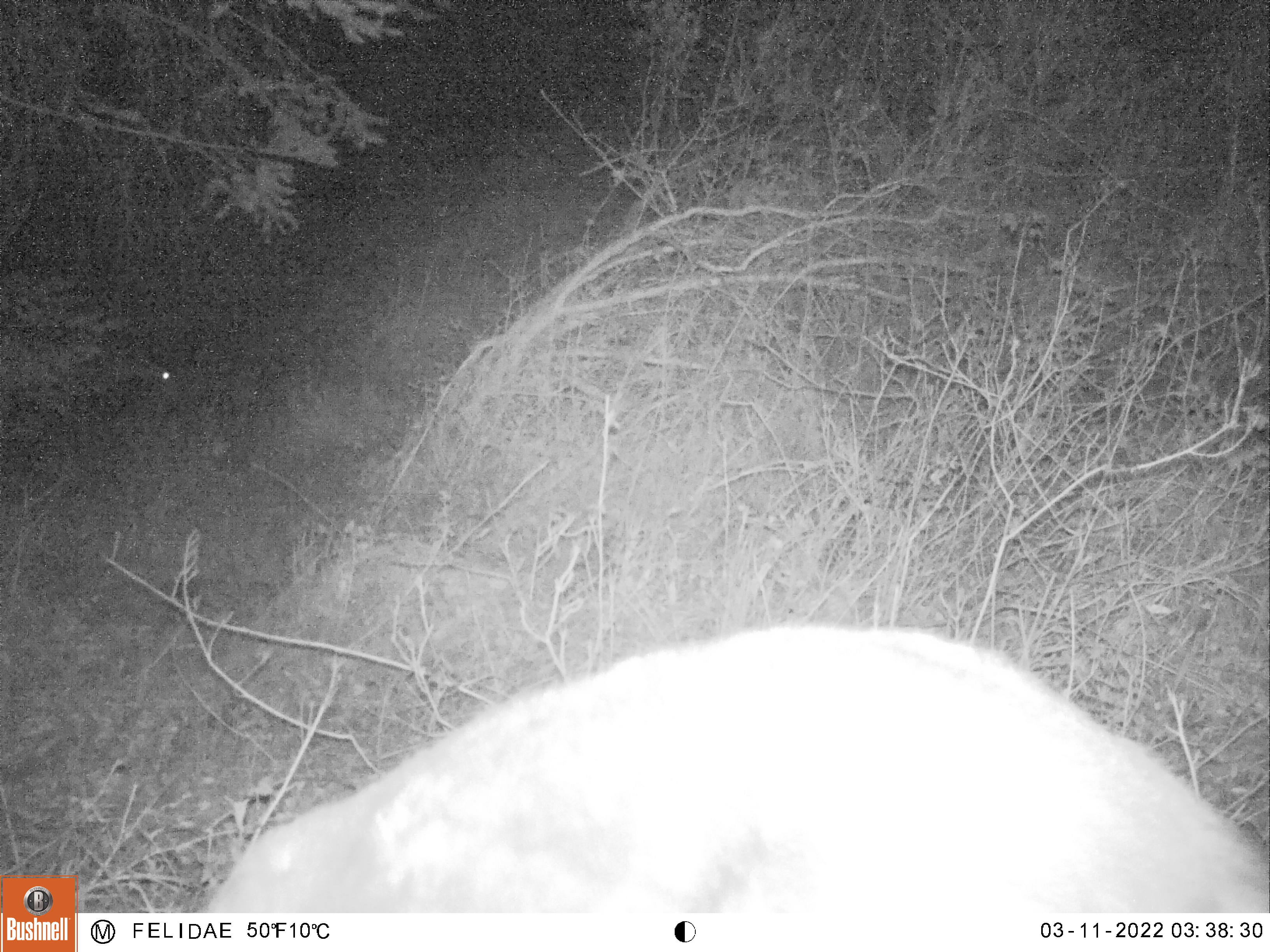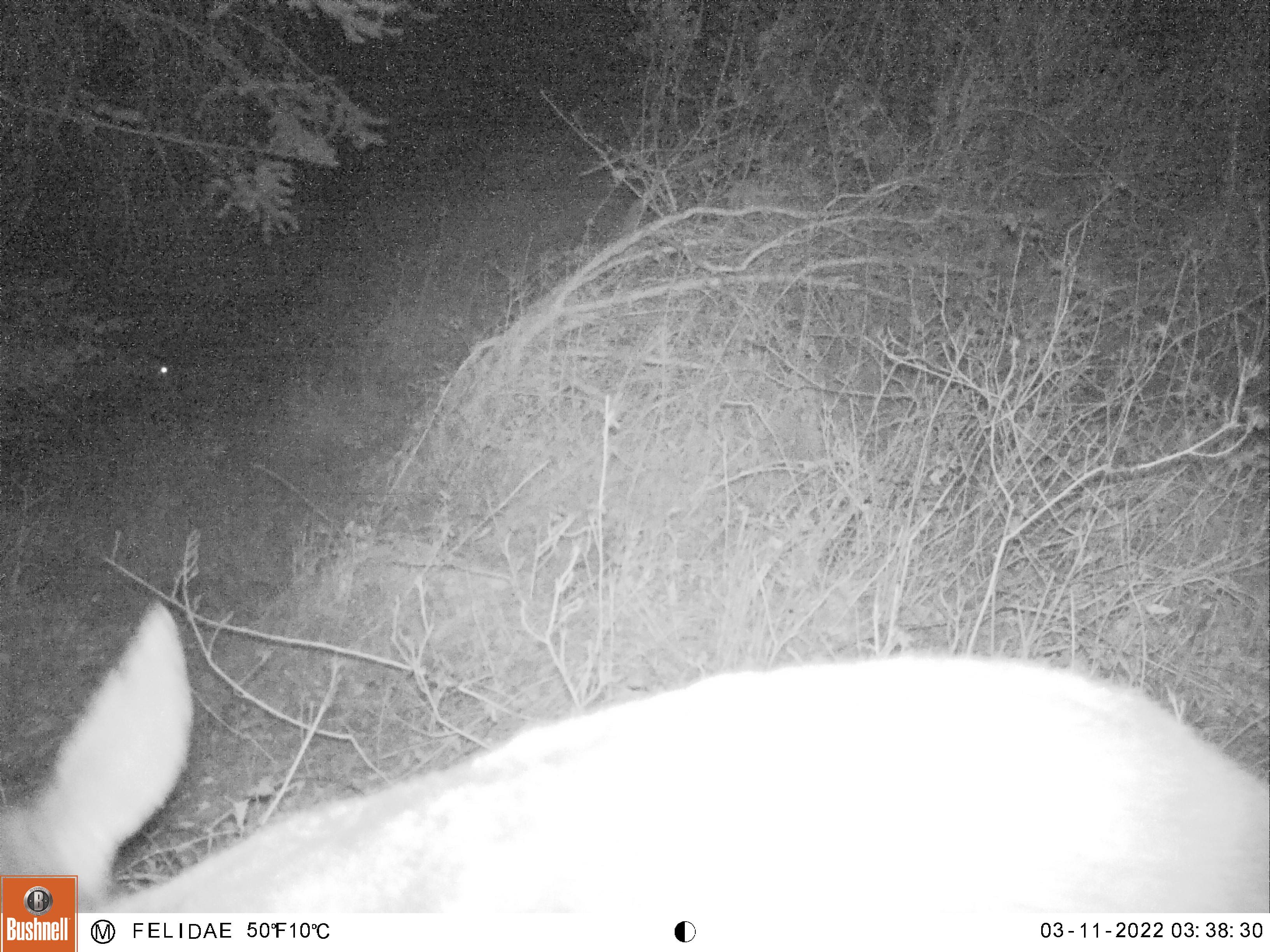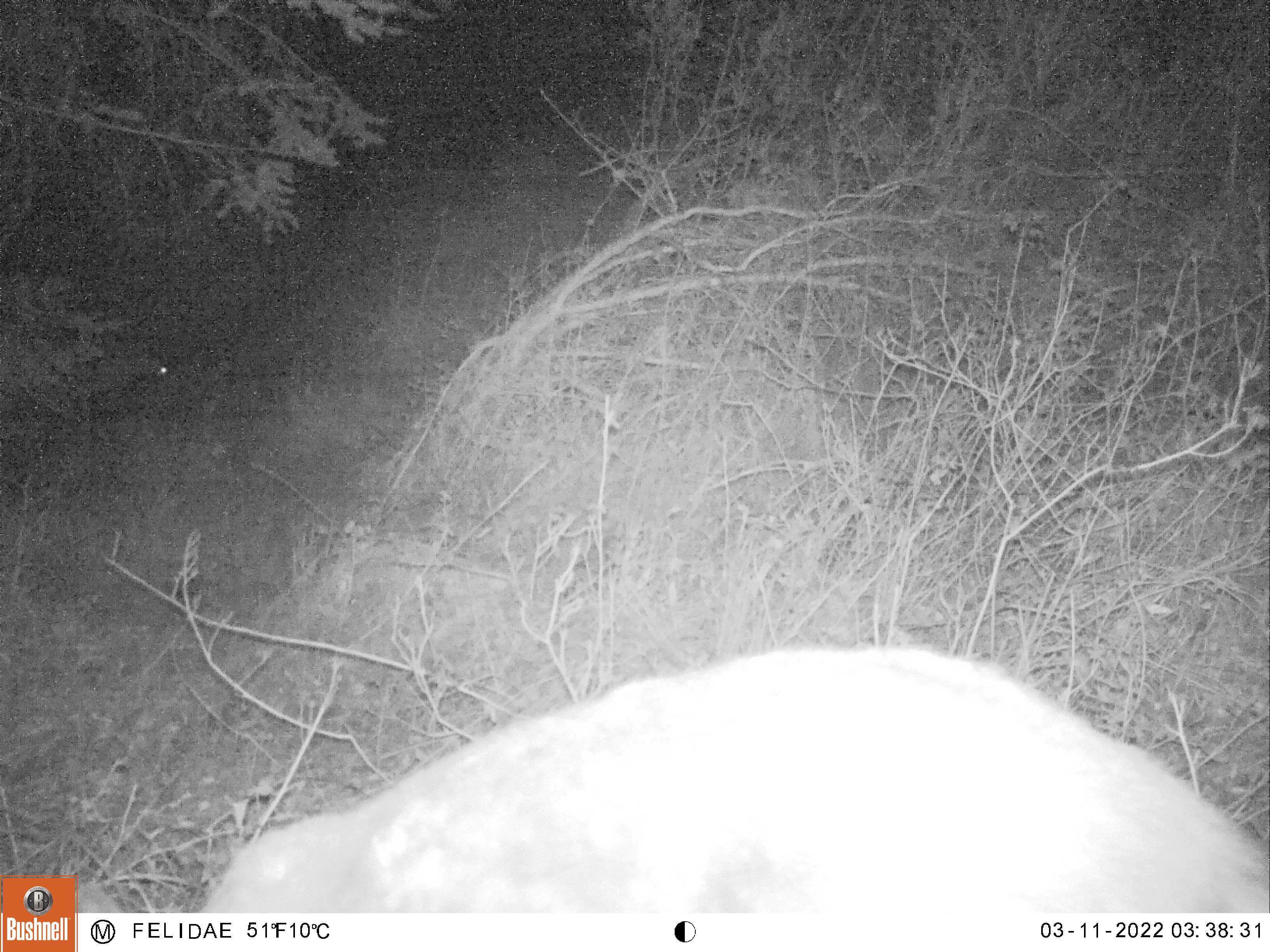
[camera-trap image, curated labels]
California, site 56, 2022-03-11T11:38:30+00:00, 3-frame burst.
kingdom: Animalia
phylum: Chordata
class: Mammalia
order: Artiodactyla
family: Cervidae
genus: Odocoileus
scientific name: Odocoileus hemionus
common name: mule deer